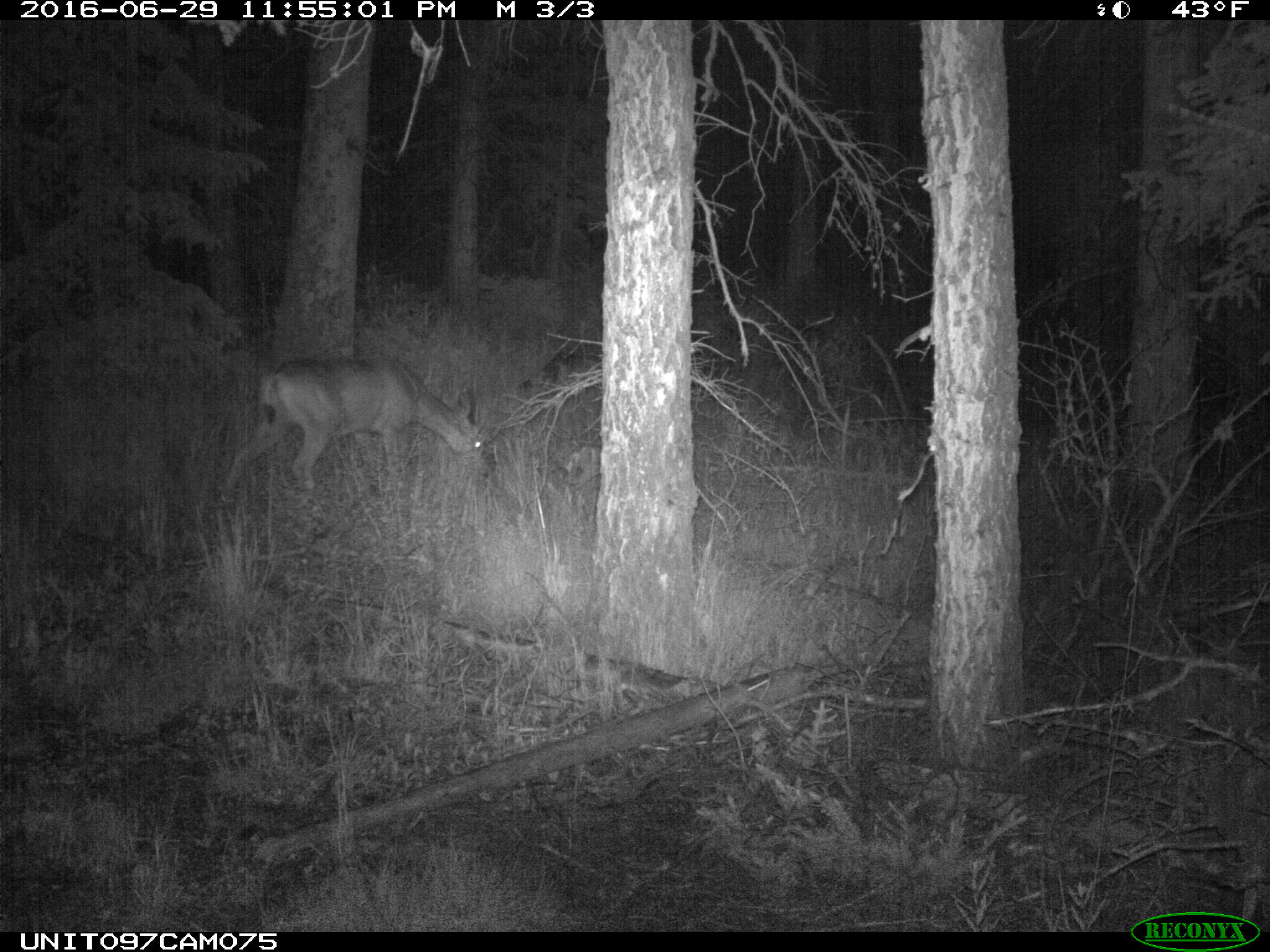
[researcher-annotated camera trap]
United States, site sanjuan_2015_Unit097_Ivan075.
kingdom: Animalia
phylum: Chordata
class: Mammalia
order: Artiodactyla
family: Cervidae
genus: Odocoileus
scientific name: Odocoileus hemionus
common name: mule deer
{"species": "Odocoileus hemionus (mule deer)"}